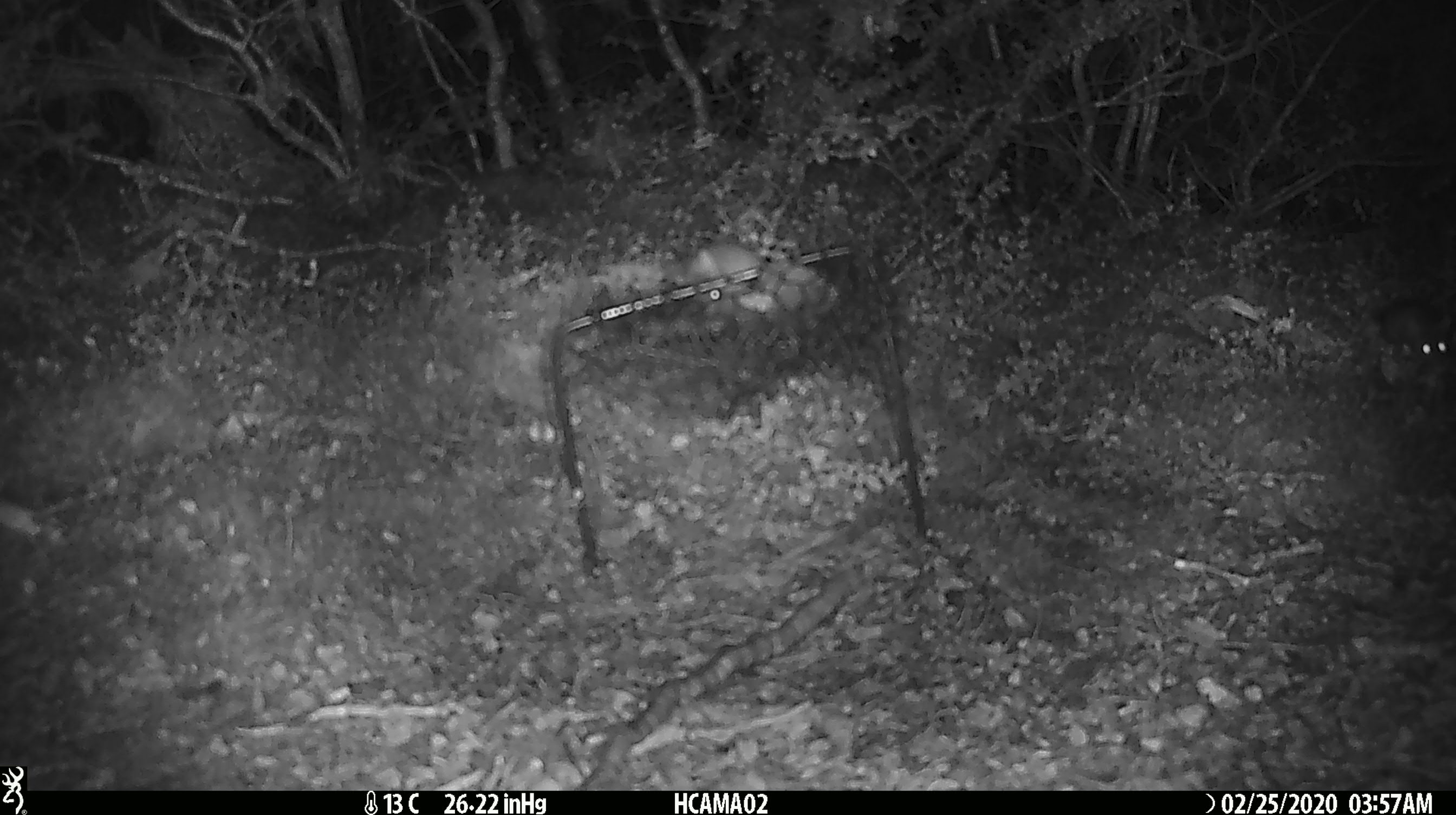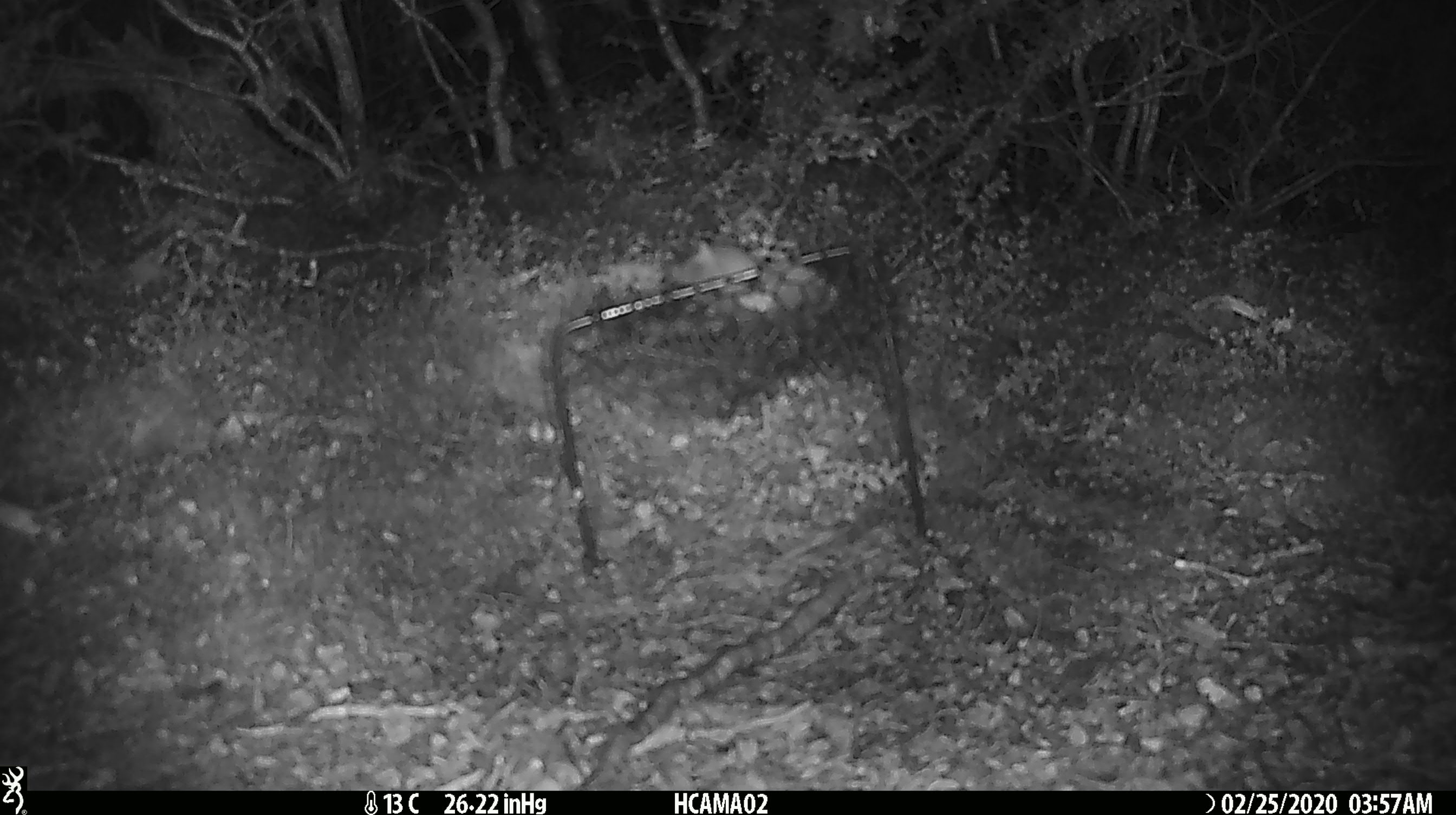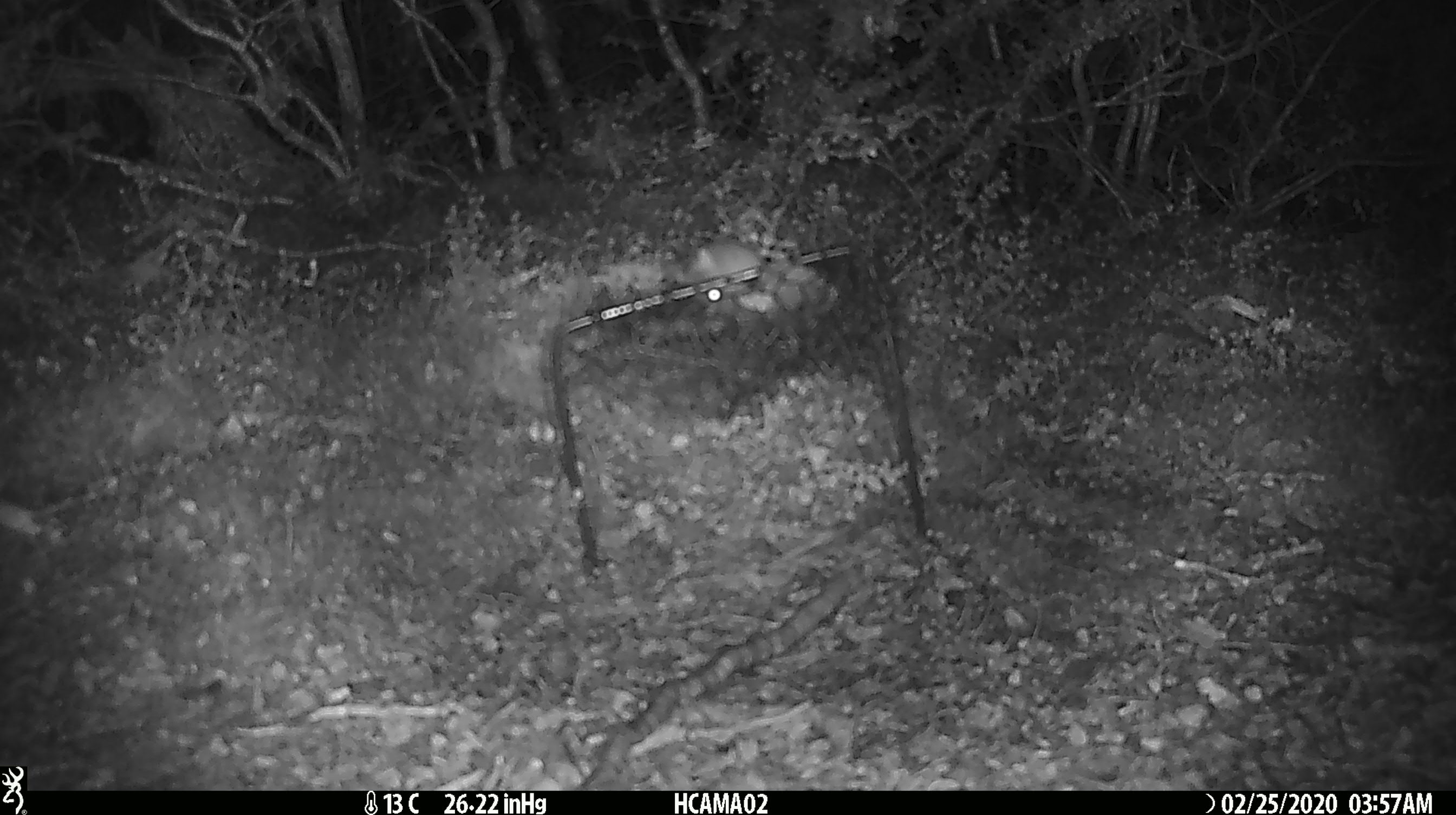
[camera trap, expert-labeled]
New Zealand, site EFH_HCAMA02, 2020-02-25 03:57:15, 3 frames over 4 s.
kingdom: Animalia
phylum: Chordata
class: Mammalia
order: Rodentia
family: Muridae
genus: Mus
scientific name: Mus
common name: mouse